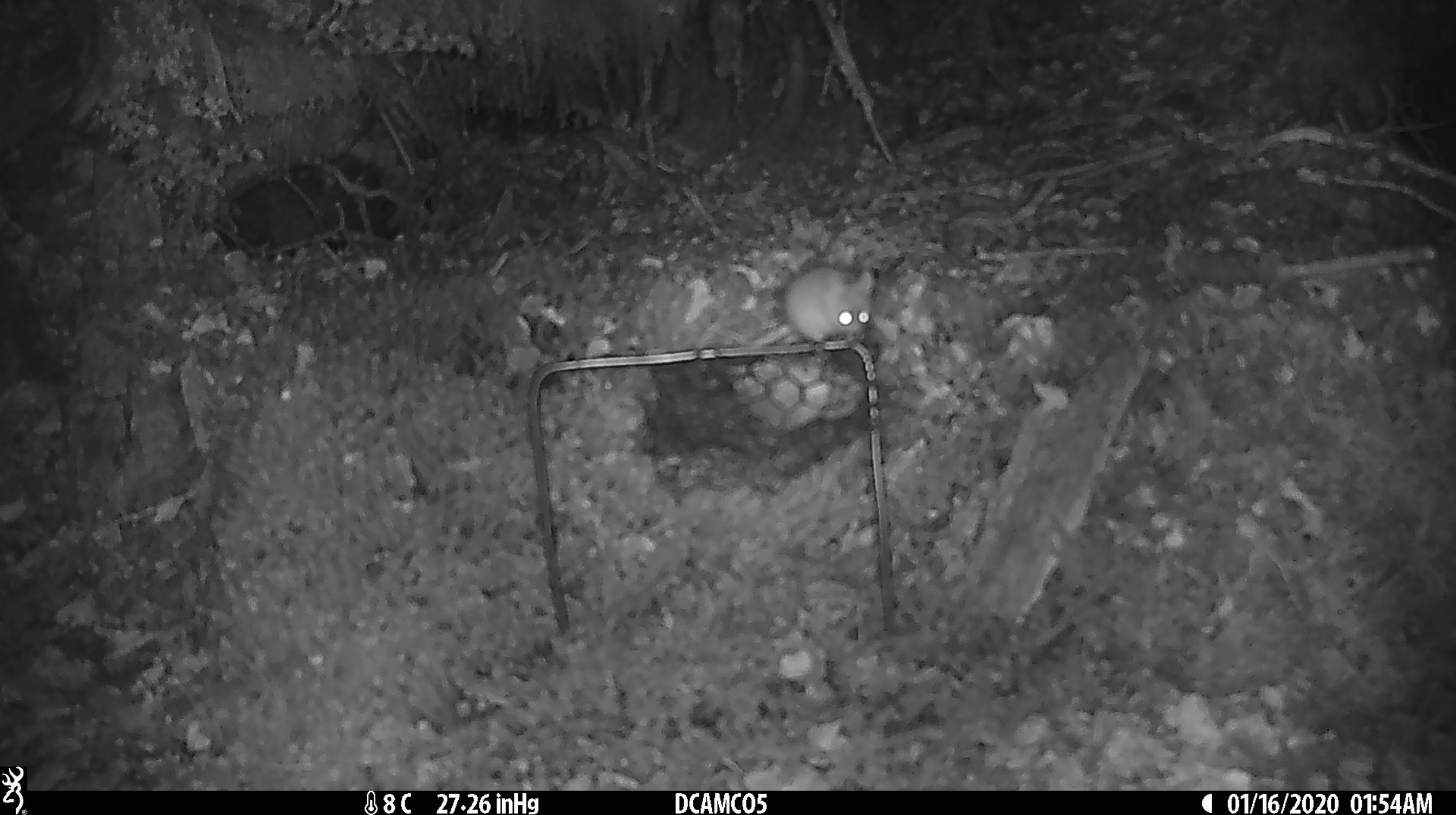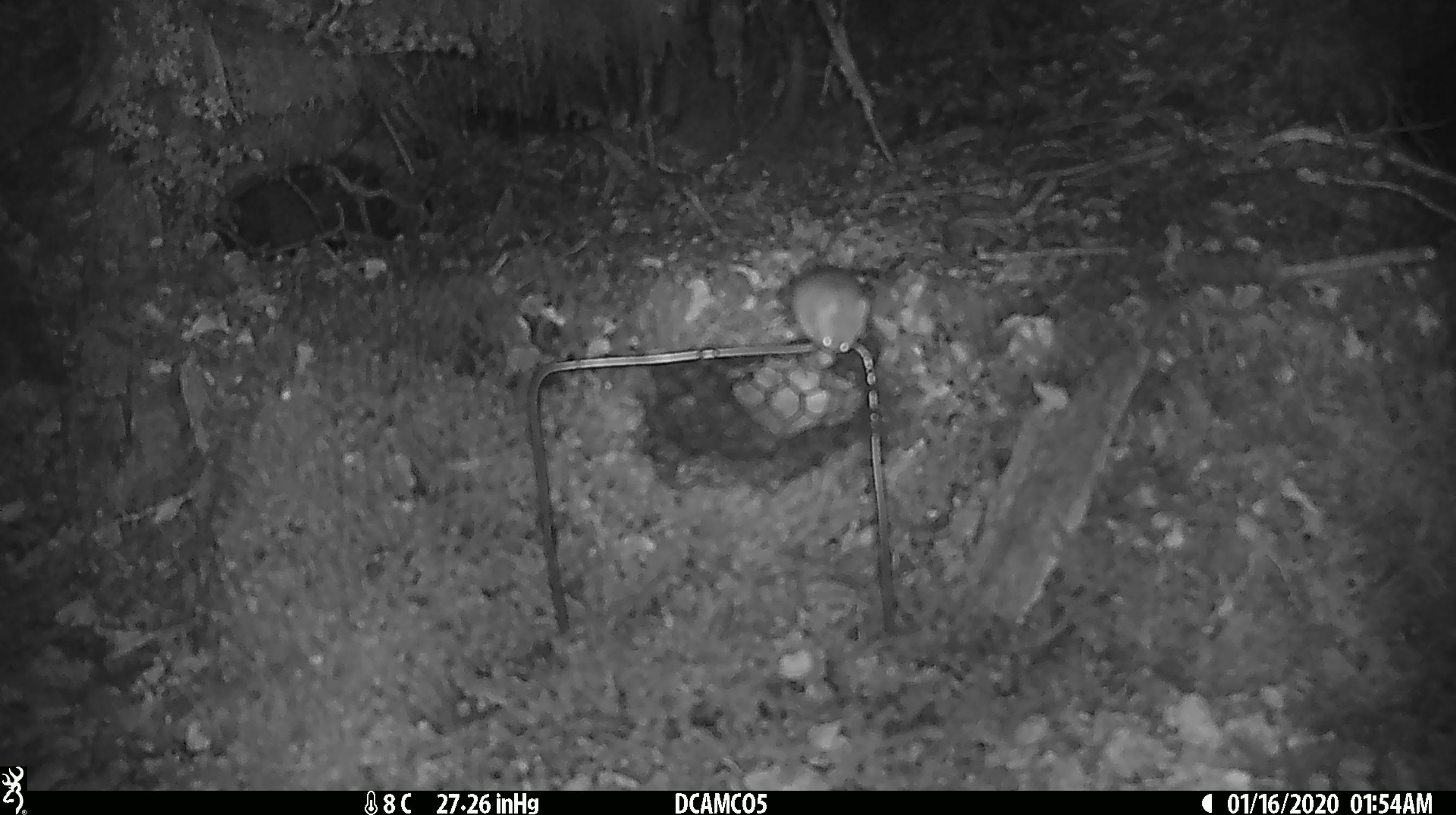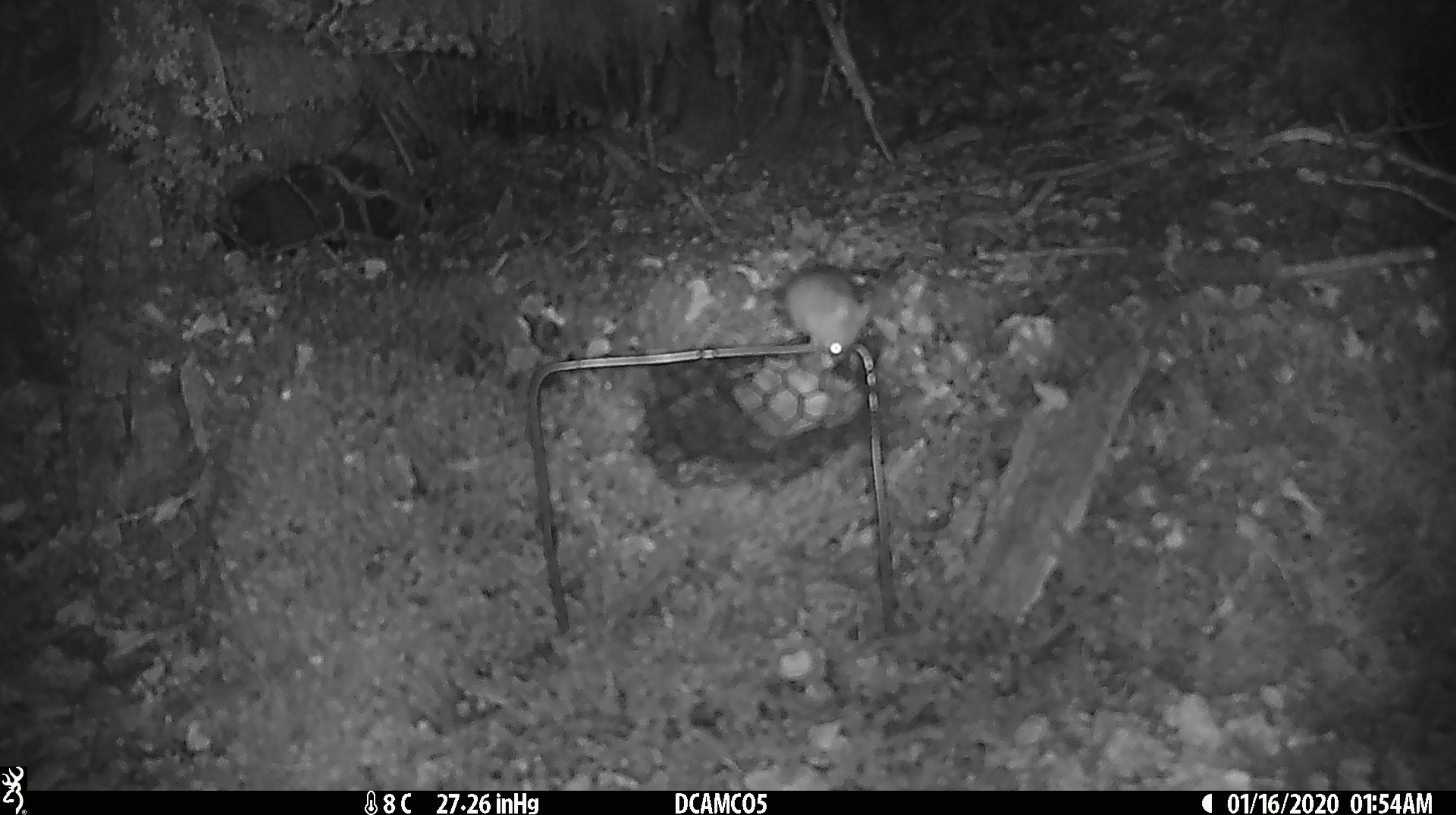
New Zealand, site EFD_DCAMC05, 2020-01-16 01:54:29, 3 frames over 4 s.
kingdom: Animalia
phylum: Chordata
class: Mammalia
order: Rodentia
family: Muridae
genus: Mus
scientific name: Mus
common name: mouse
Mouse (Mus).